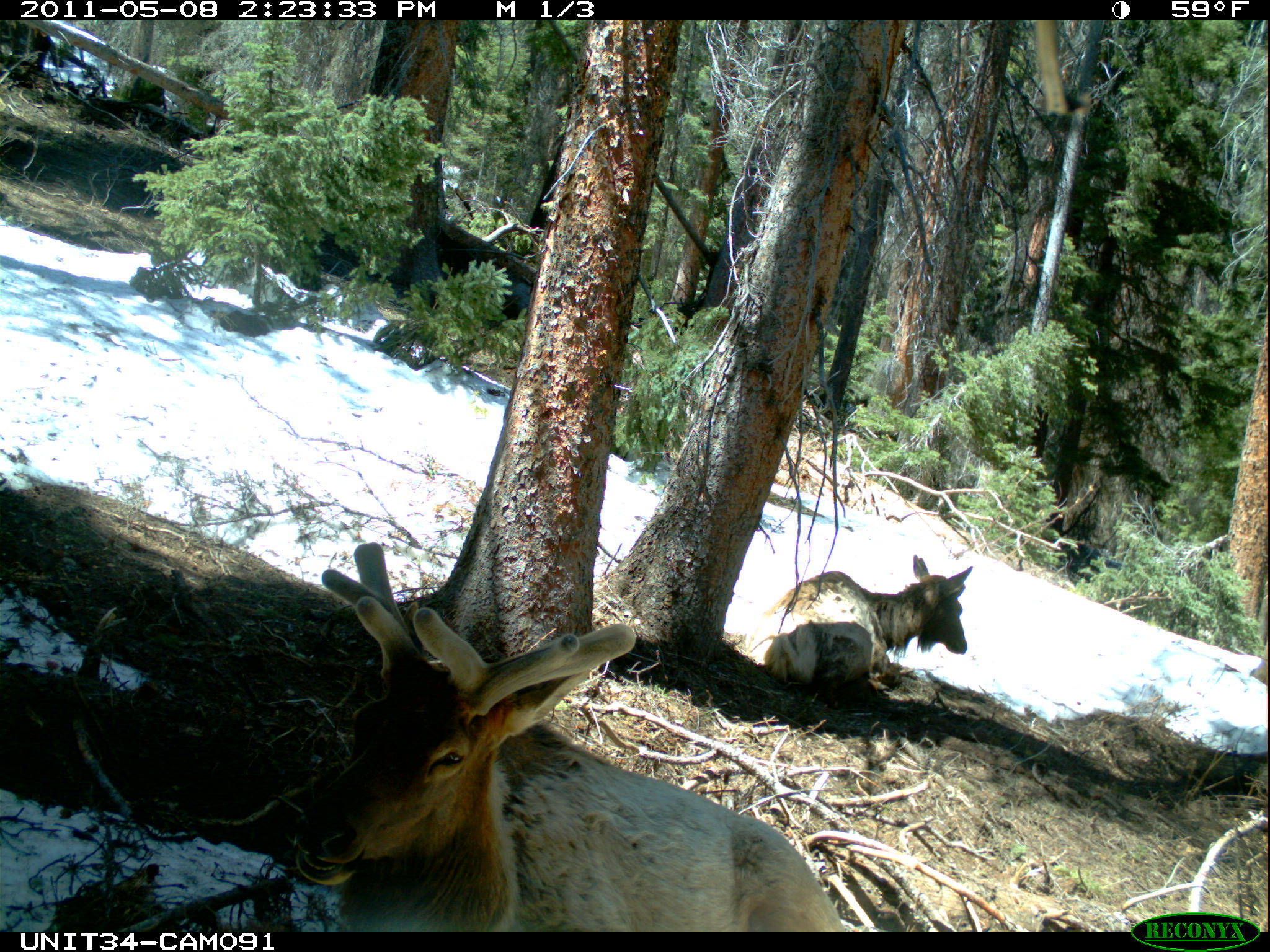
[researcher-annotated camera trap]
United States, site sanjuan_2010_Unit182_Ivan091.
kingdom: Animalia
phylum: Chordata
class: Mammalia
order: Artiodactyla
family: Cervidae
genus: Cervus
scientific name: Cervus elaphus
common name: red deer